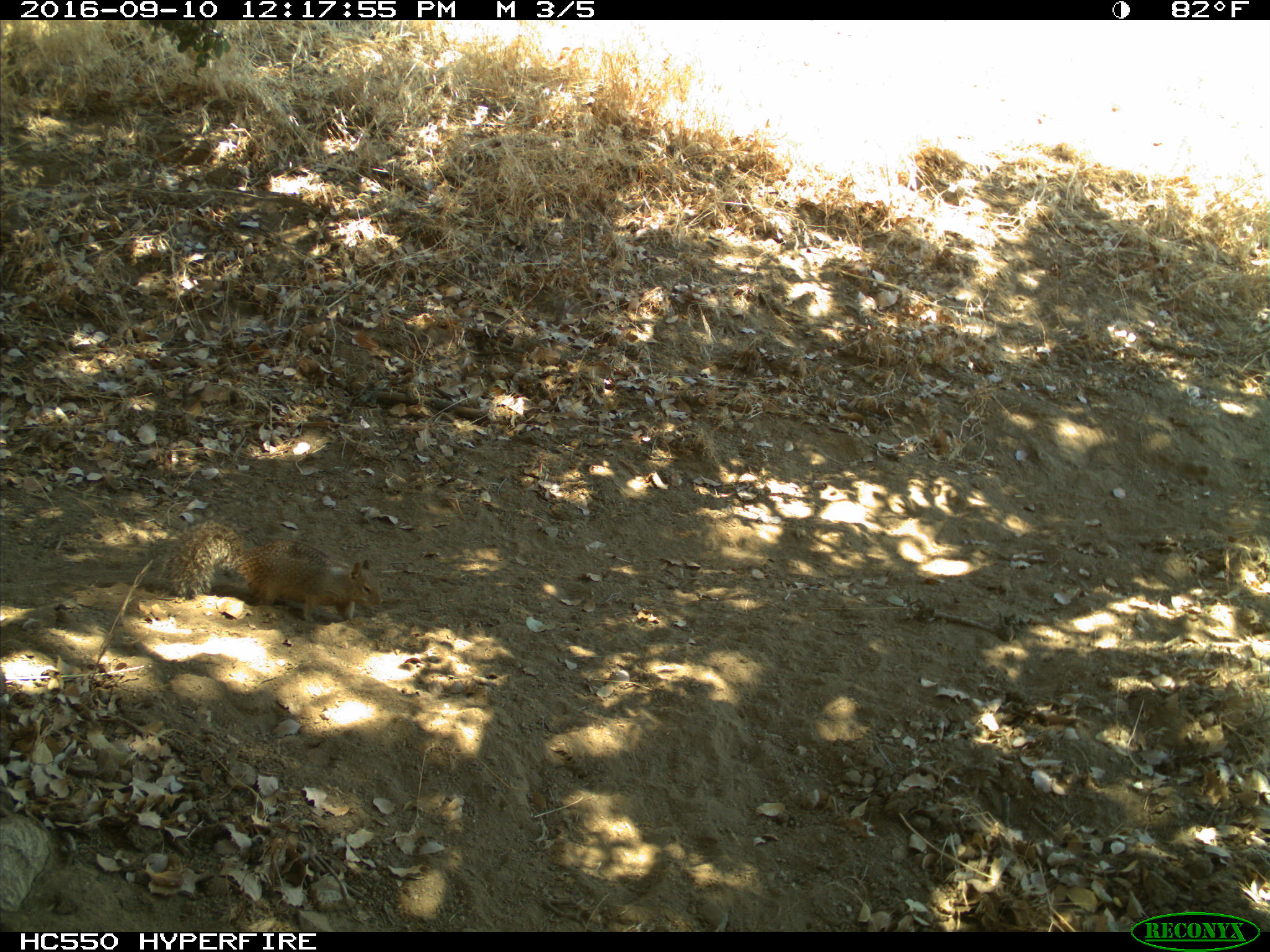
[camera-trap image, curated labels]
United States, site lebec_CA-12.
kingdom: Animalia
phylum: Chordata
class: Mammalia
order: Rodentia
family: Sciuridae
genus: Otospermophilus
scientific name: Otospermophilus beecheyi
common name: california ground squirrel